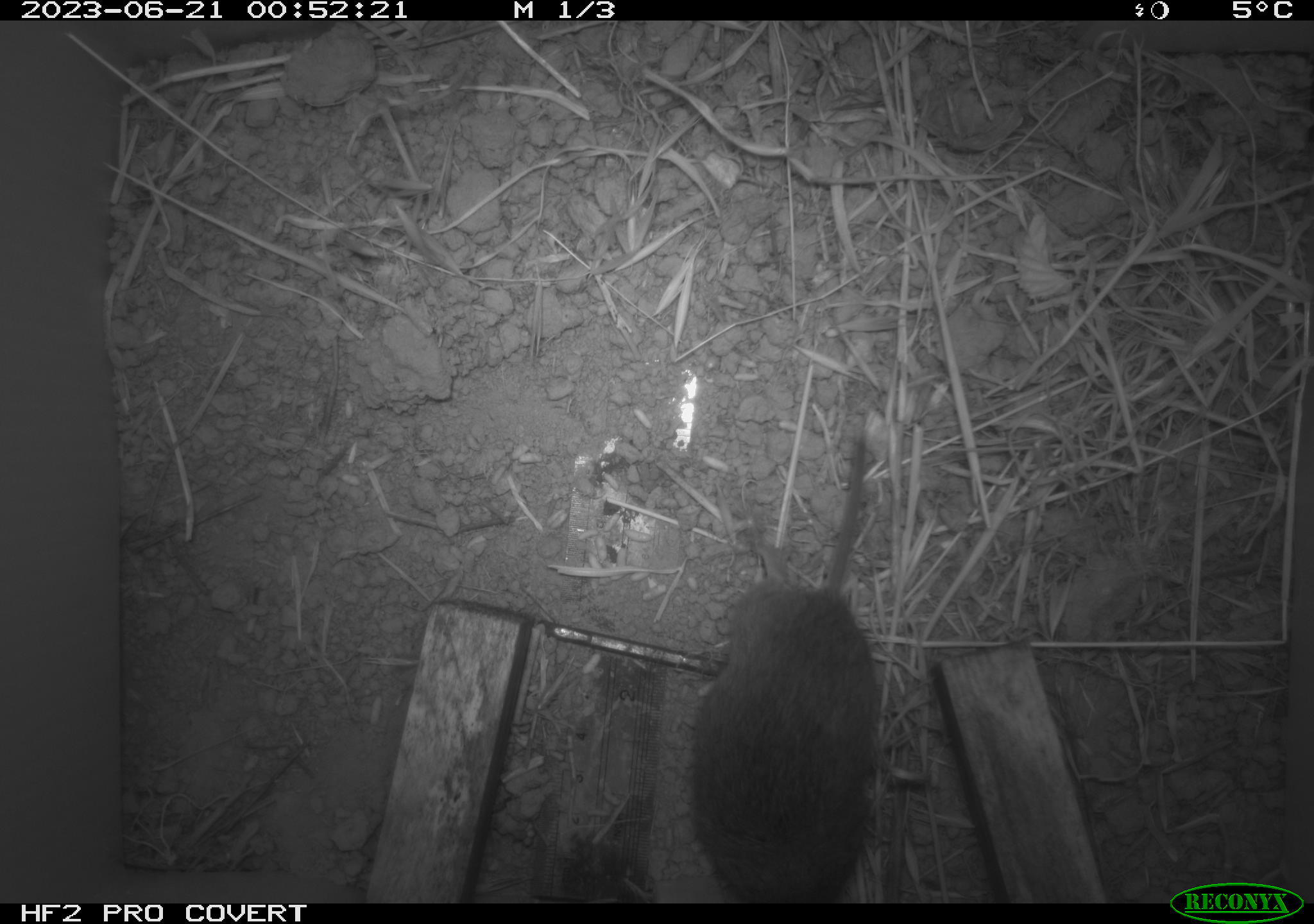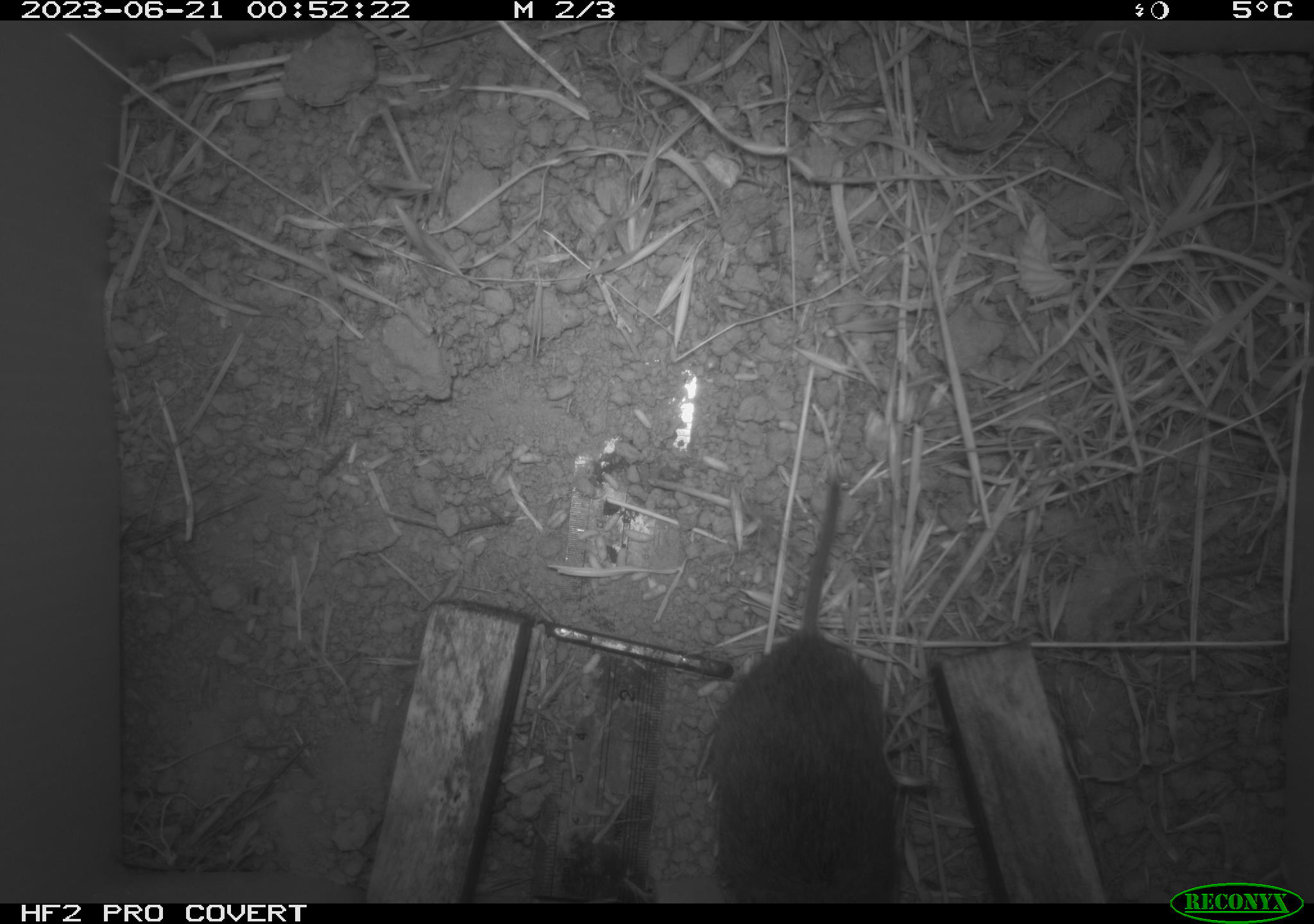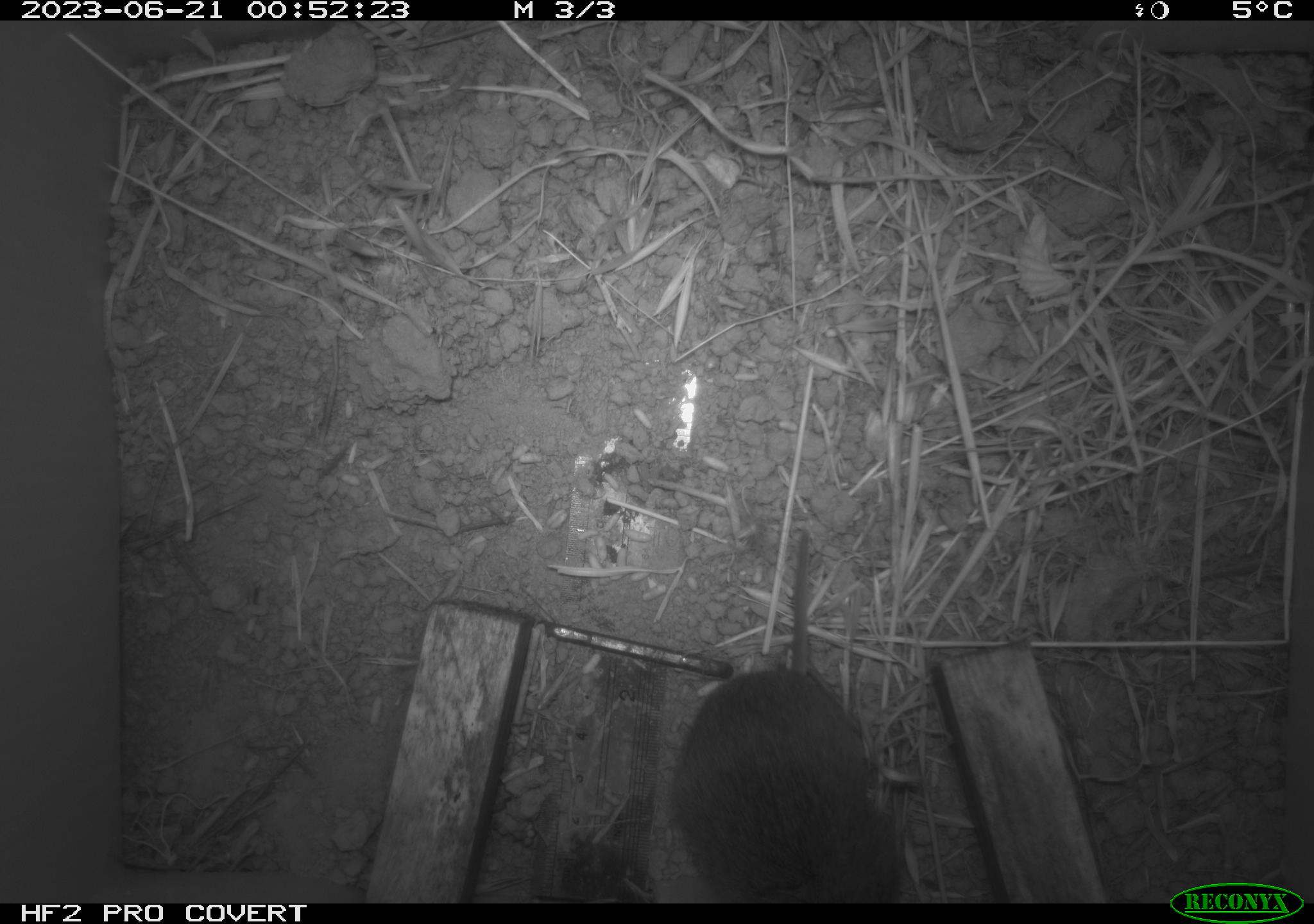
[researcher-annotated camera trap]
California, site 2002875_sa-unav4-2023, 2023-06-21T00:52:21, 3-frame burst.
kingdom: Animalia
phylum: Chordata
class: Mammalia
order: Rodentia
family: Cricetidae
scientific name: Arvicolinae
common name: voles, lemmings, and muskrats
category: arvicolinae subfamily